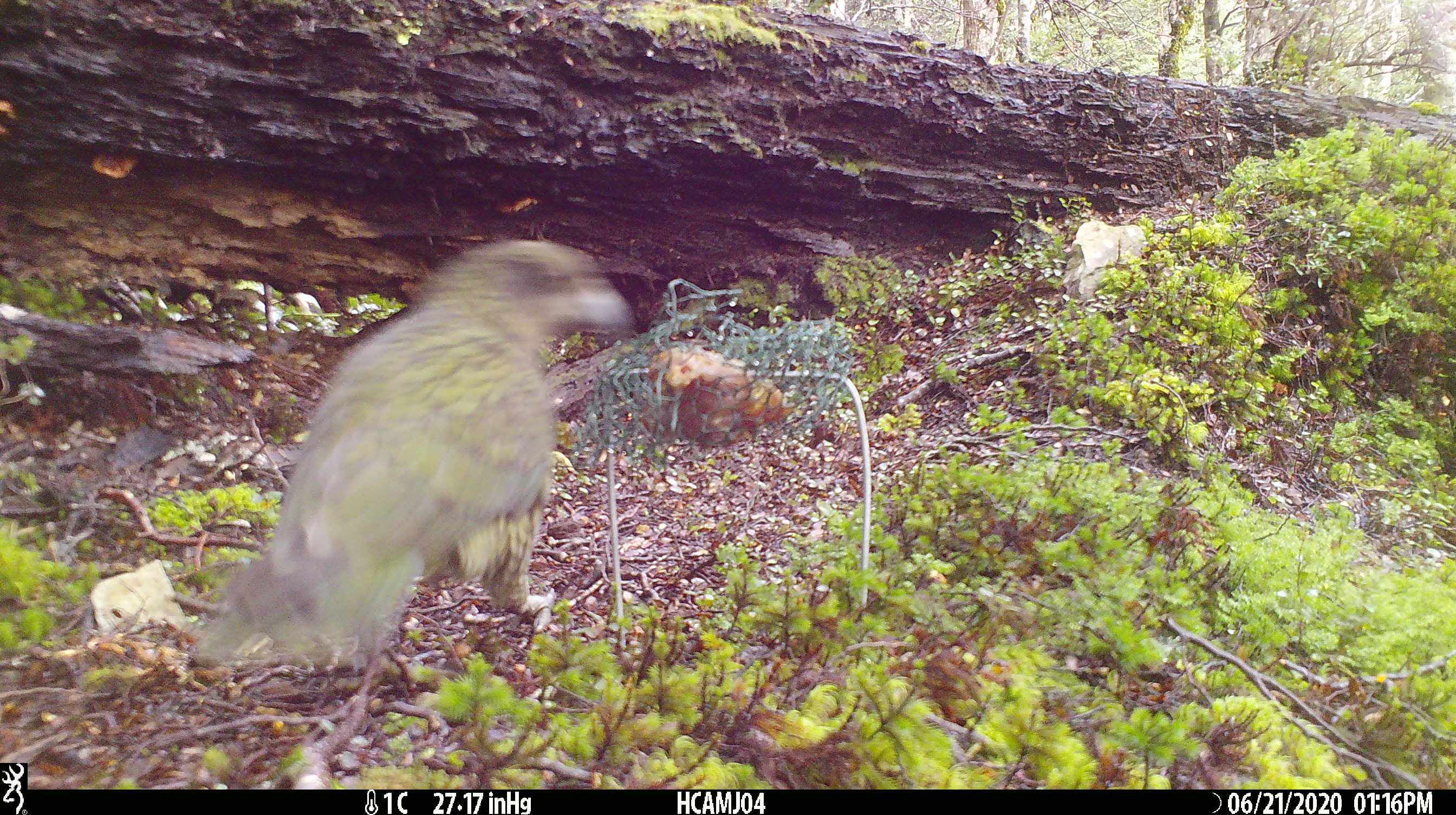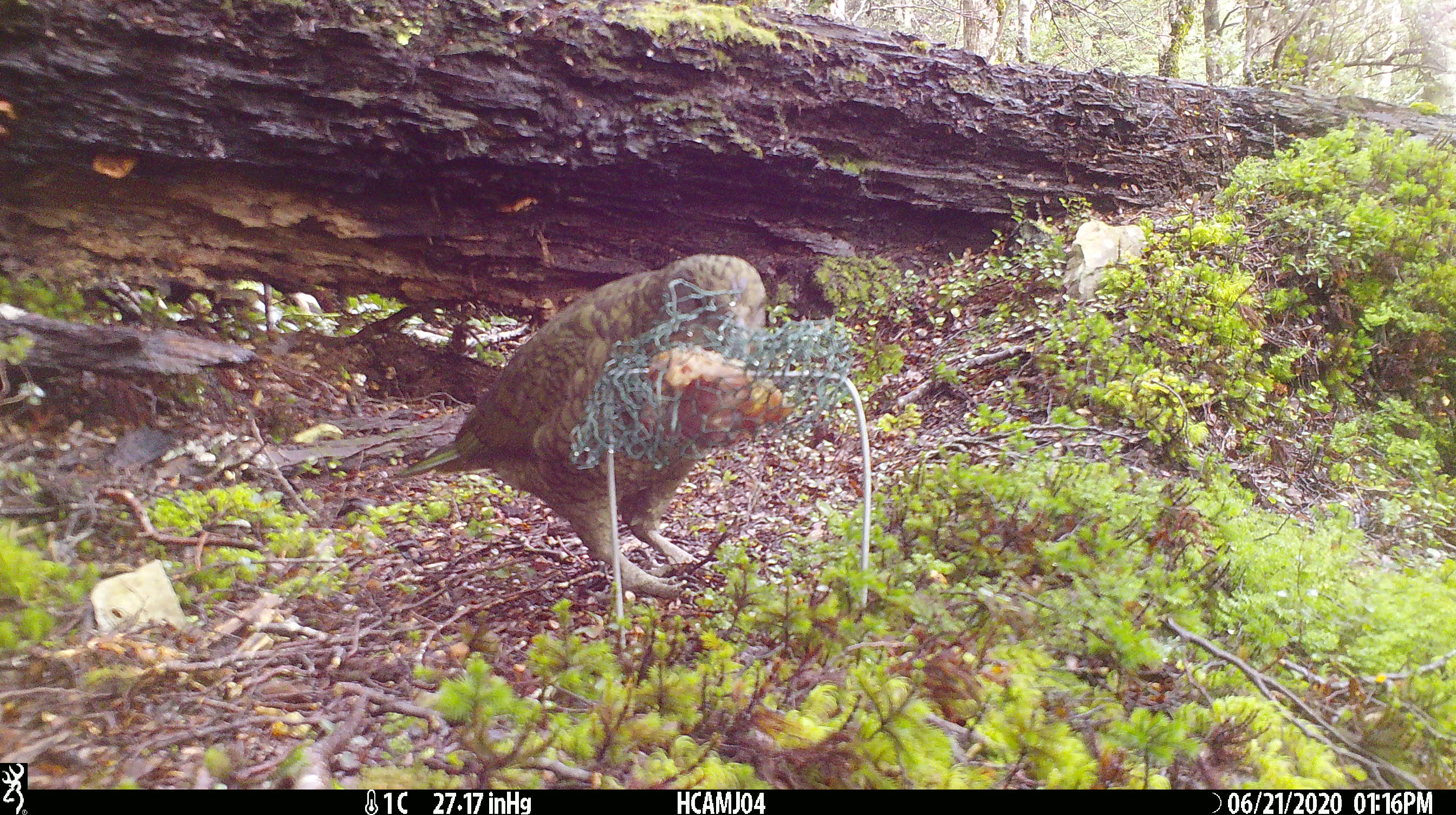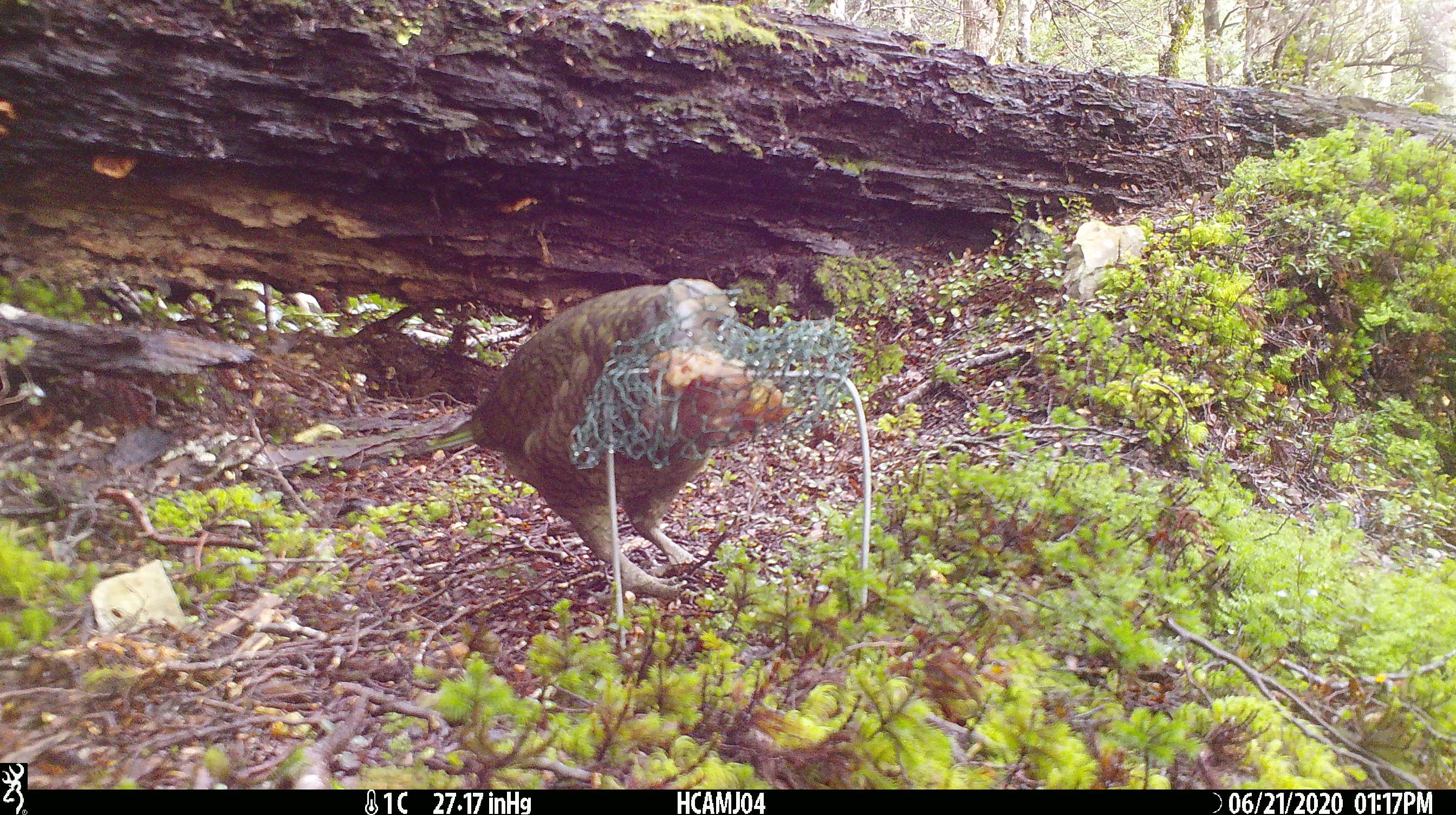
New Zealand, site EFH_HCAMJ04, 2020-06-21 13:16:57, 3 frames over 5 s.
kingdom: Animalia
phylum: Chordata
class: Aves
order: Psittaciformes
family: Strigopidae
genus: Nestor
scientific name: Nestor notabilis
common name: kea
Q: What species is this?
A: Kea (Nestor notabilis).